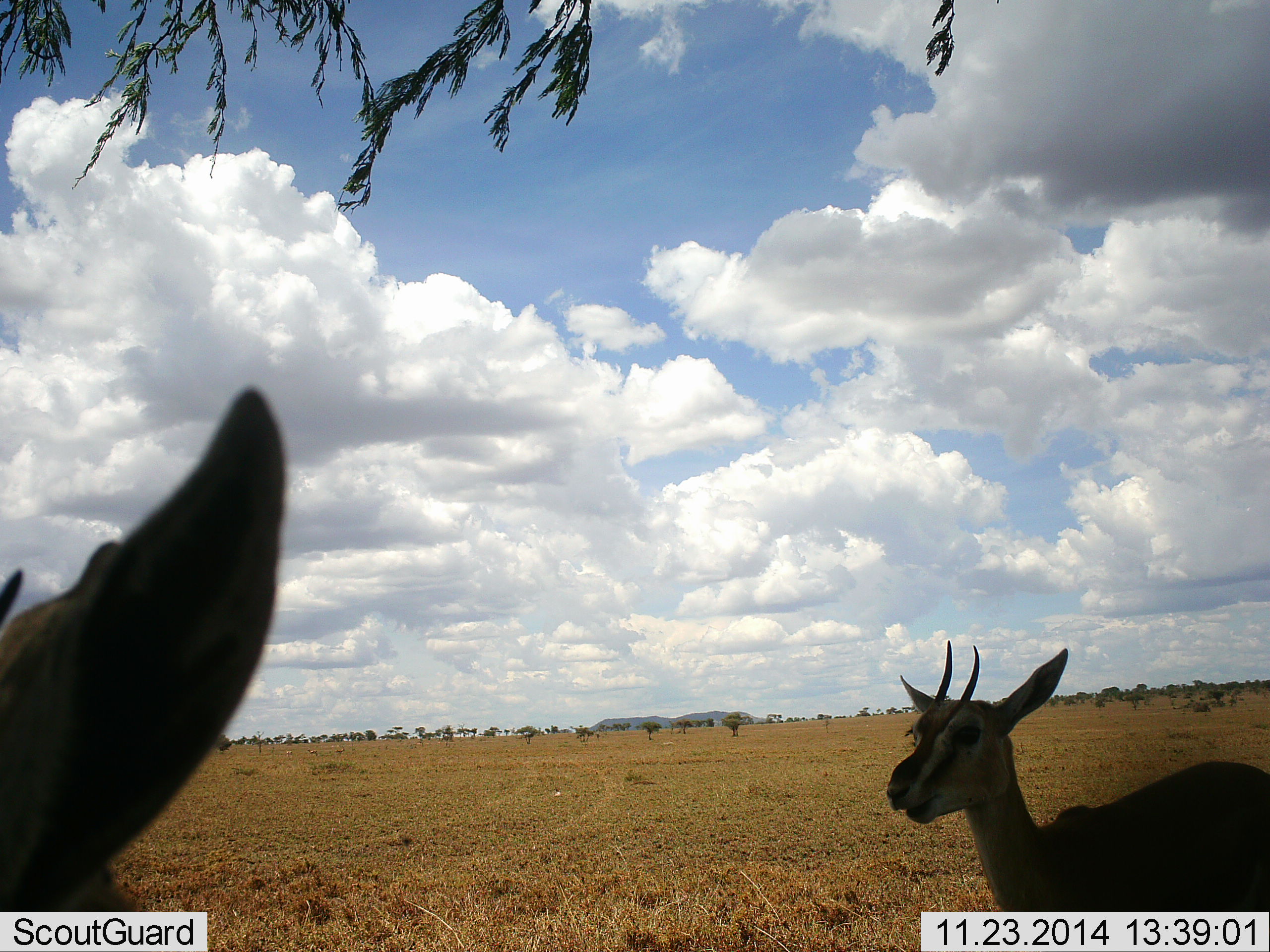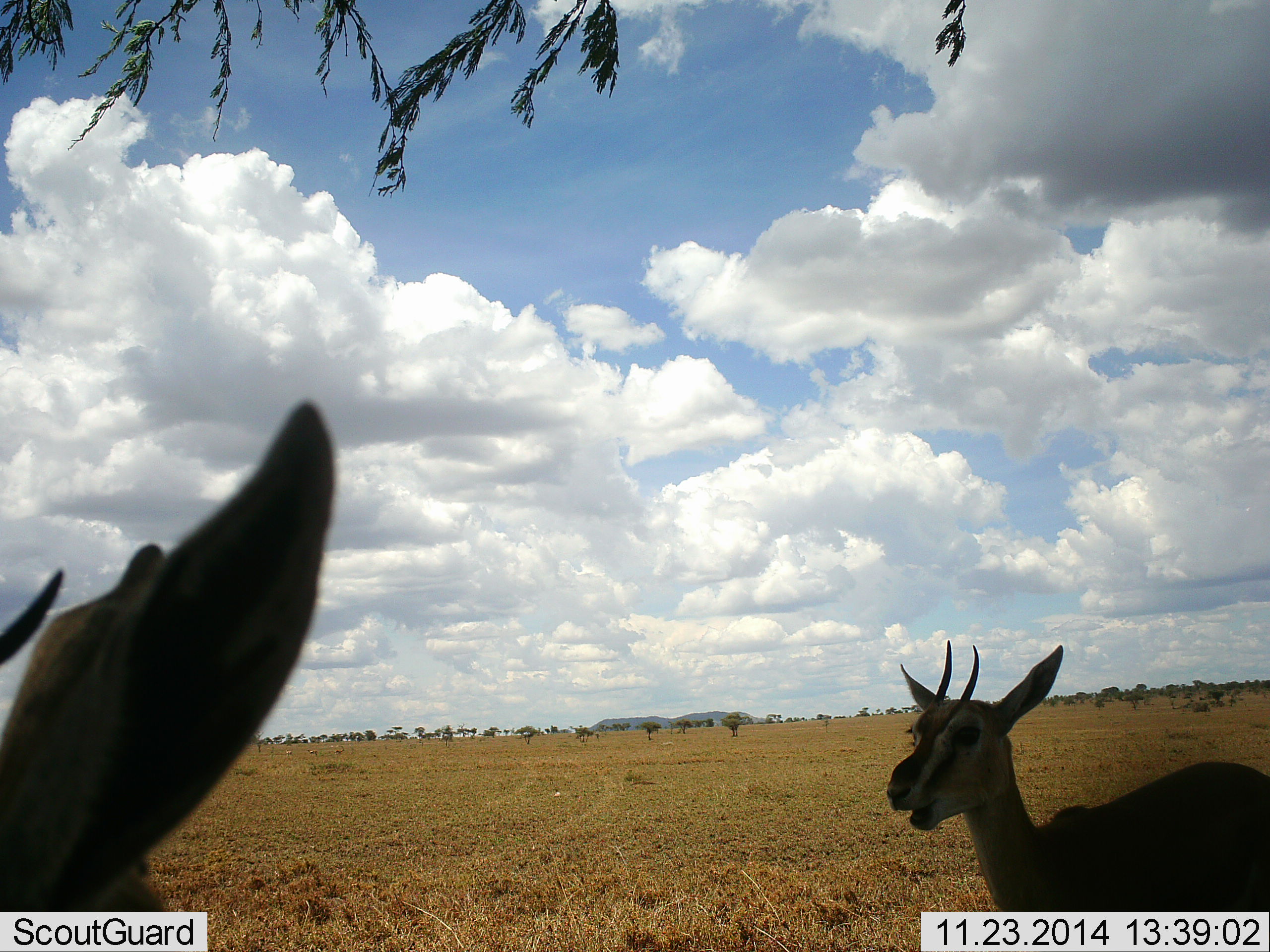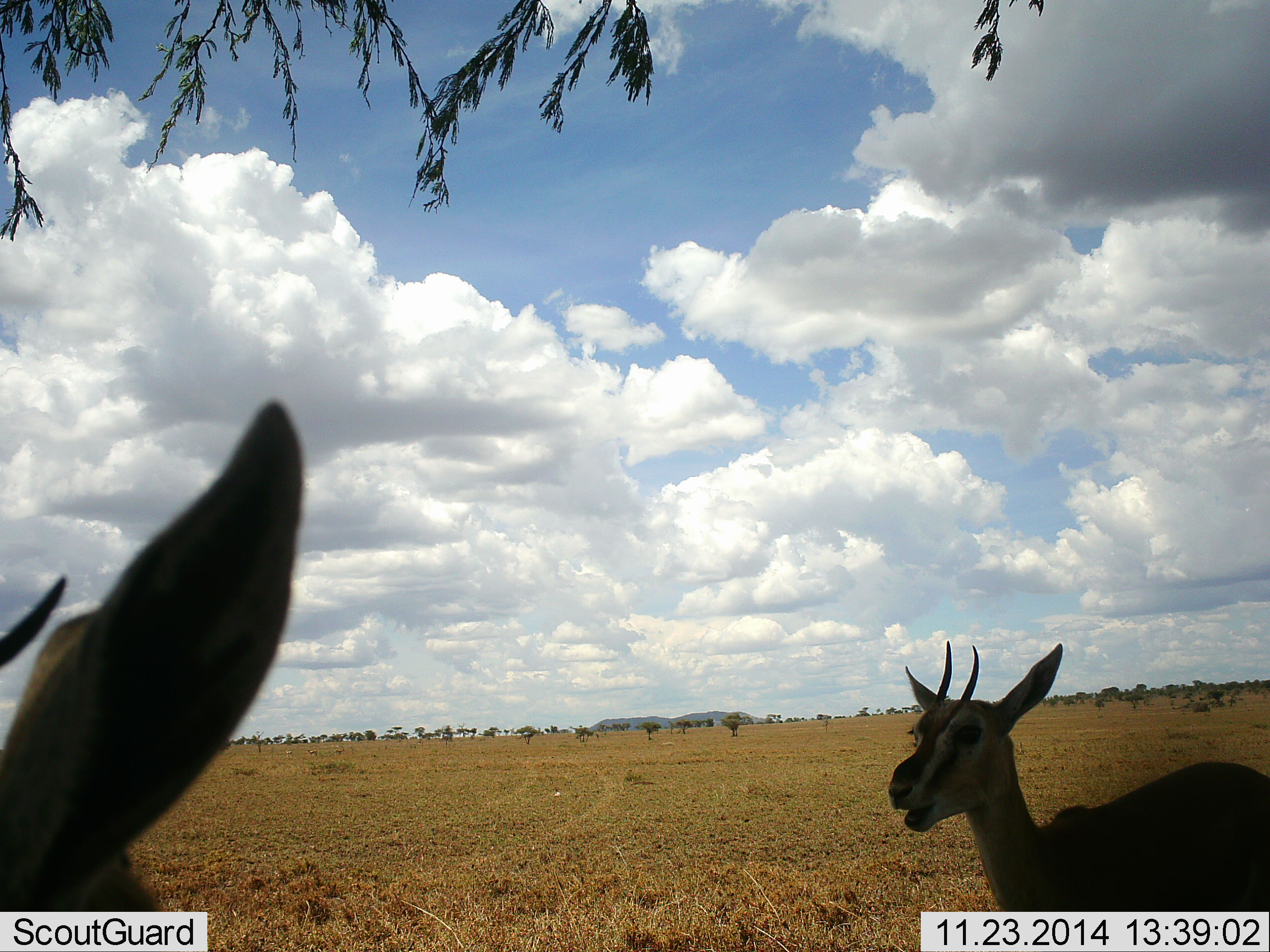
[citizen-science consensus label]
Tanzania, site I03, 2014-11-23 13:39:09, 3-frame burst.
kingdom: Animalia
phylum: Chordata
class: Mammalia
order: Artiodactyla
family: Bovidae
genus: Eudorcas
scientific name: Eudorcas thomsonii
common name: thomson's gazelle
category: gazellethomsons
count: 2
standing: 90%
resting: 0%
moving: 10%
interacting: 0%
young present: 0%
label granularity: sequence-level